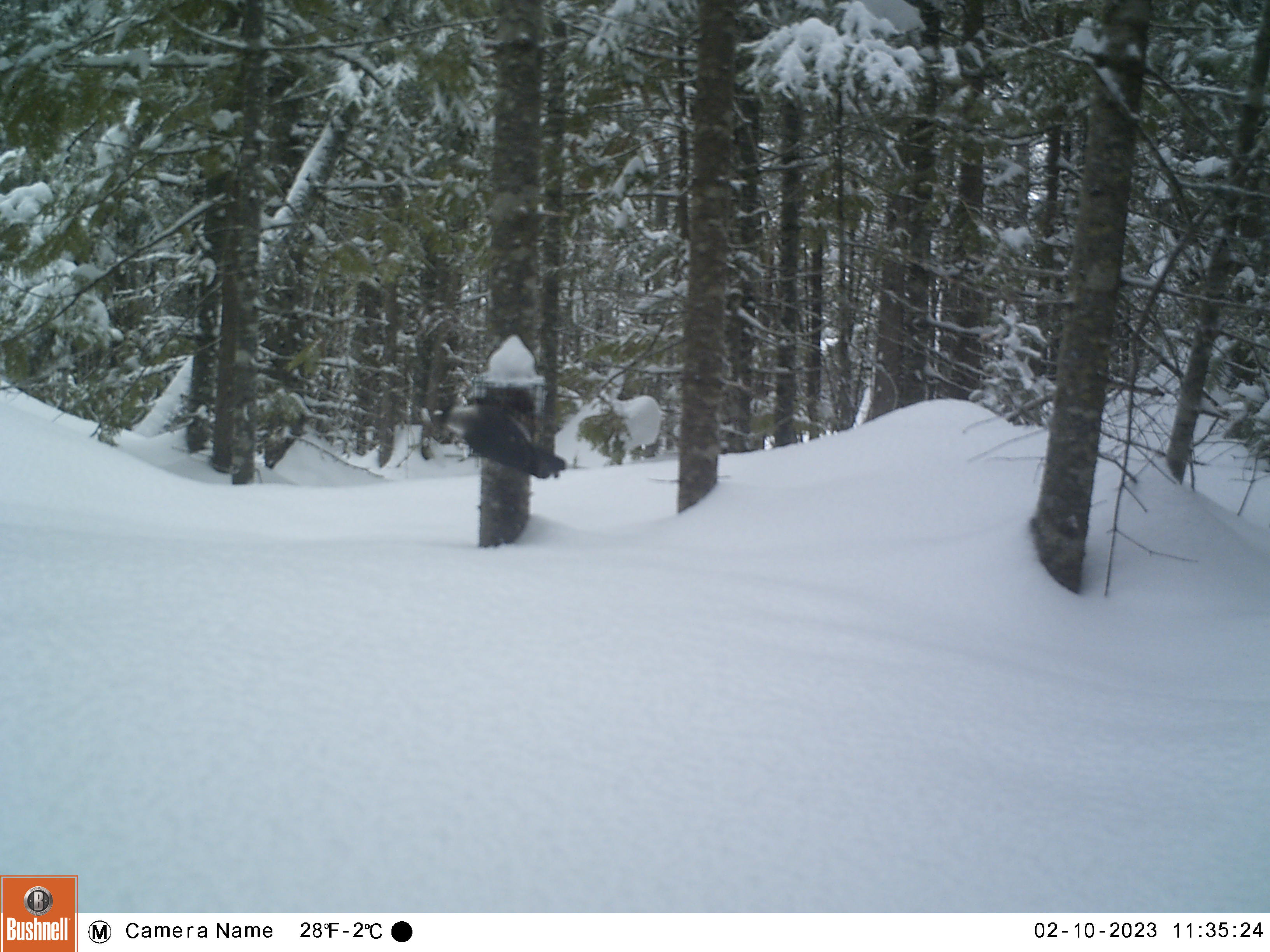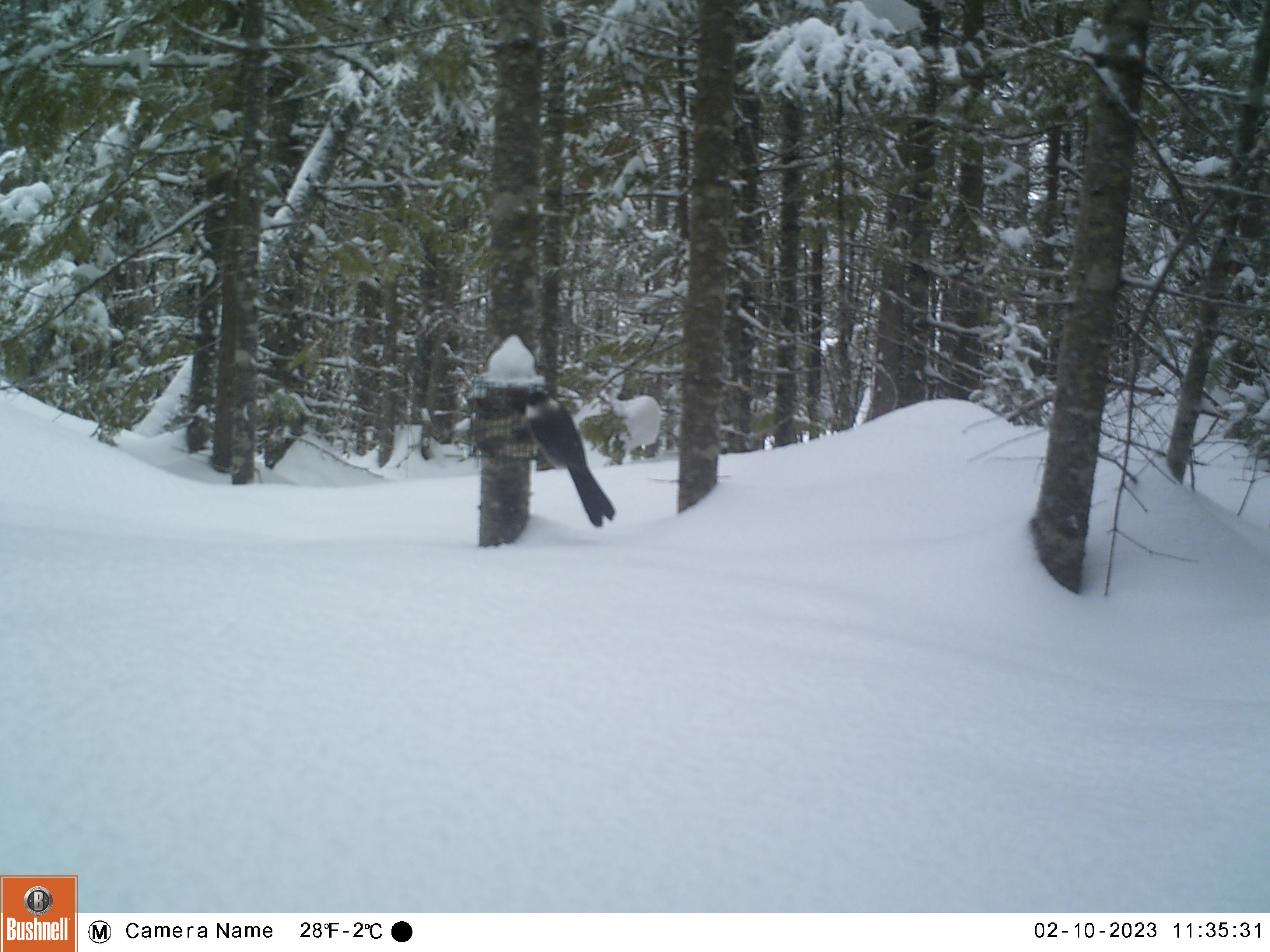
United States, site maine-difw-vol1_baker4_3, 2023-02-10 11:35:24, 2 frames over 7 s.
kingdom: Animalia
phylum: Chordata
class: Aves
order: Passeriformes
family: Corvidae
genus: Perisoreus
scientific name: Perisoreus canadensis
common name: canada jay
Canada jay (Perisoreus canadensis).